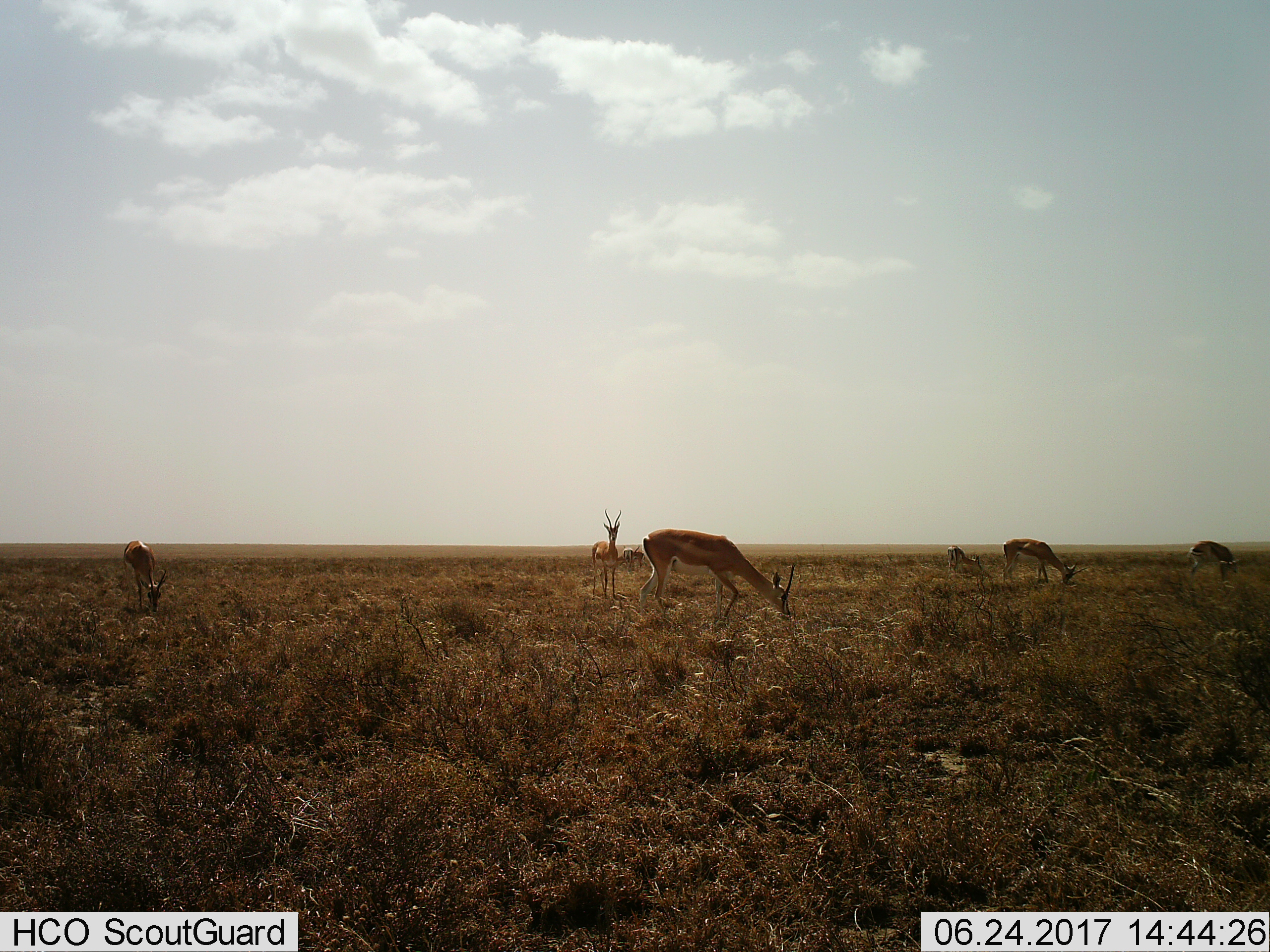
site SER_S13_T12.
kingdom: Animalia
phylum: Chordata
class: Mammalia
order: Artiodactyla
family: Bovidae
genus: Nanger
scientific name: Nanger granti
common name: grant's gazelle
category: gazellegrants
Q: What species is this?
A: Gazellegrants (grant's gazelle) (Nanger granti).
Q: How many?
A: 8.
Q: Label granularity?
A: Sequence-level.